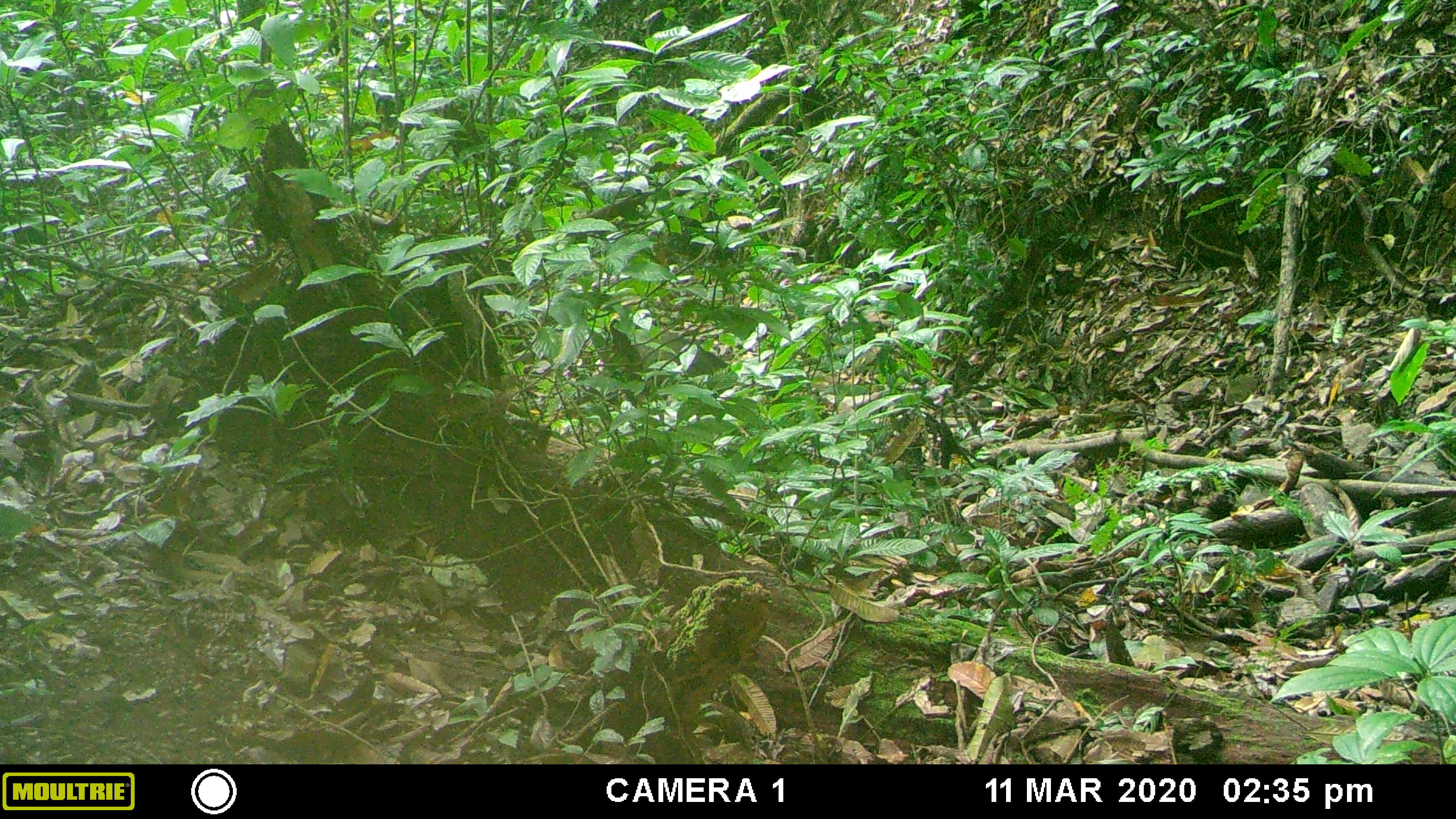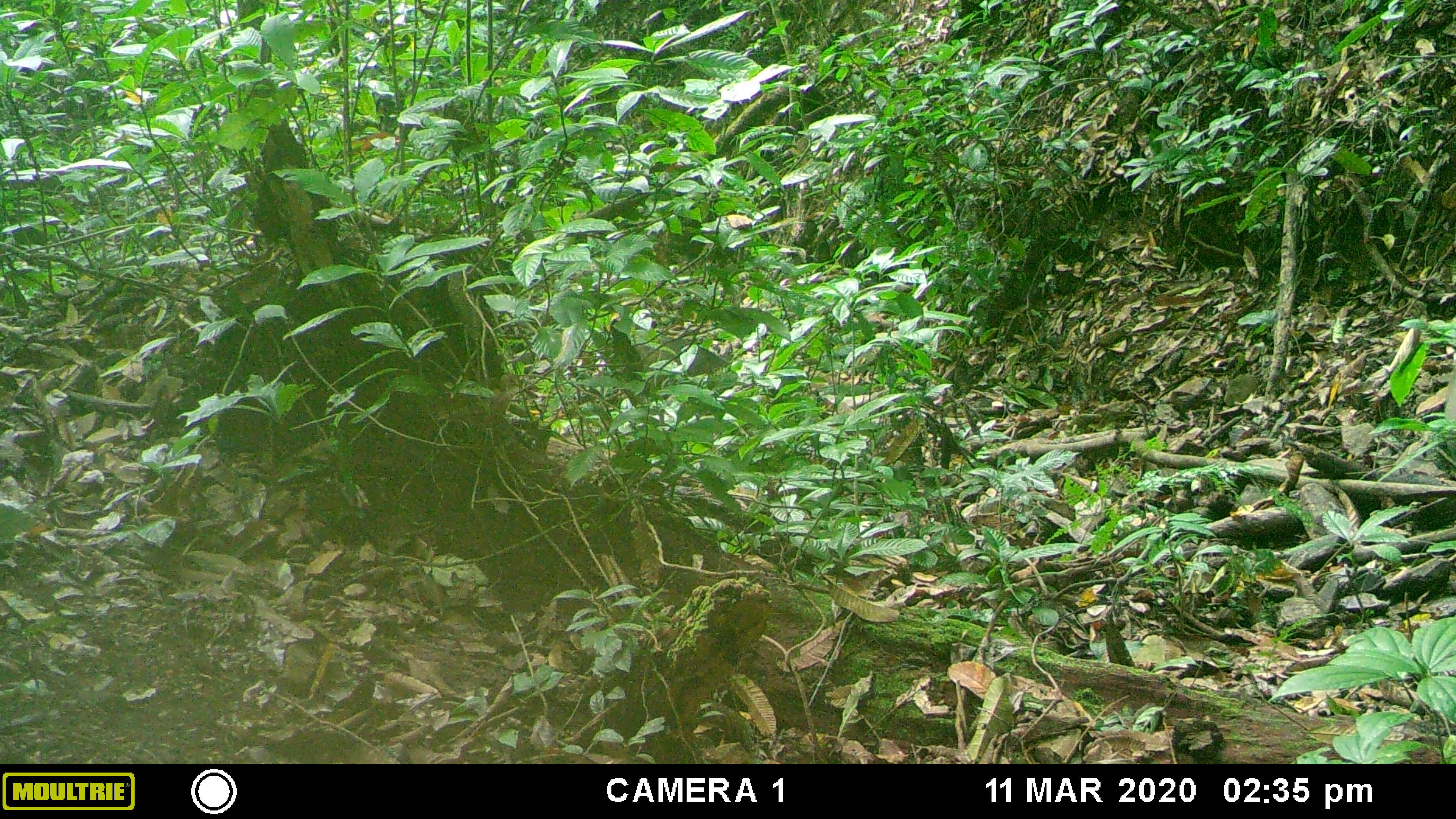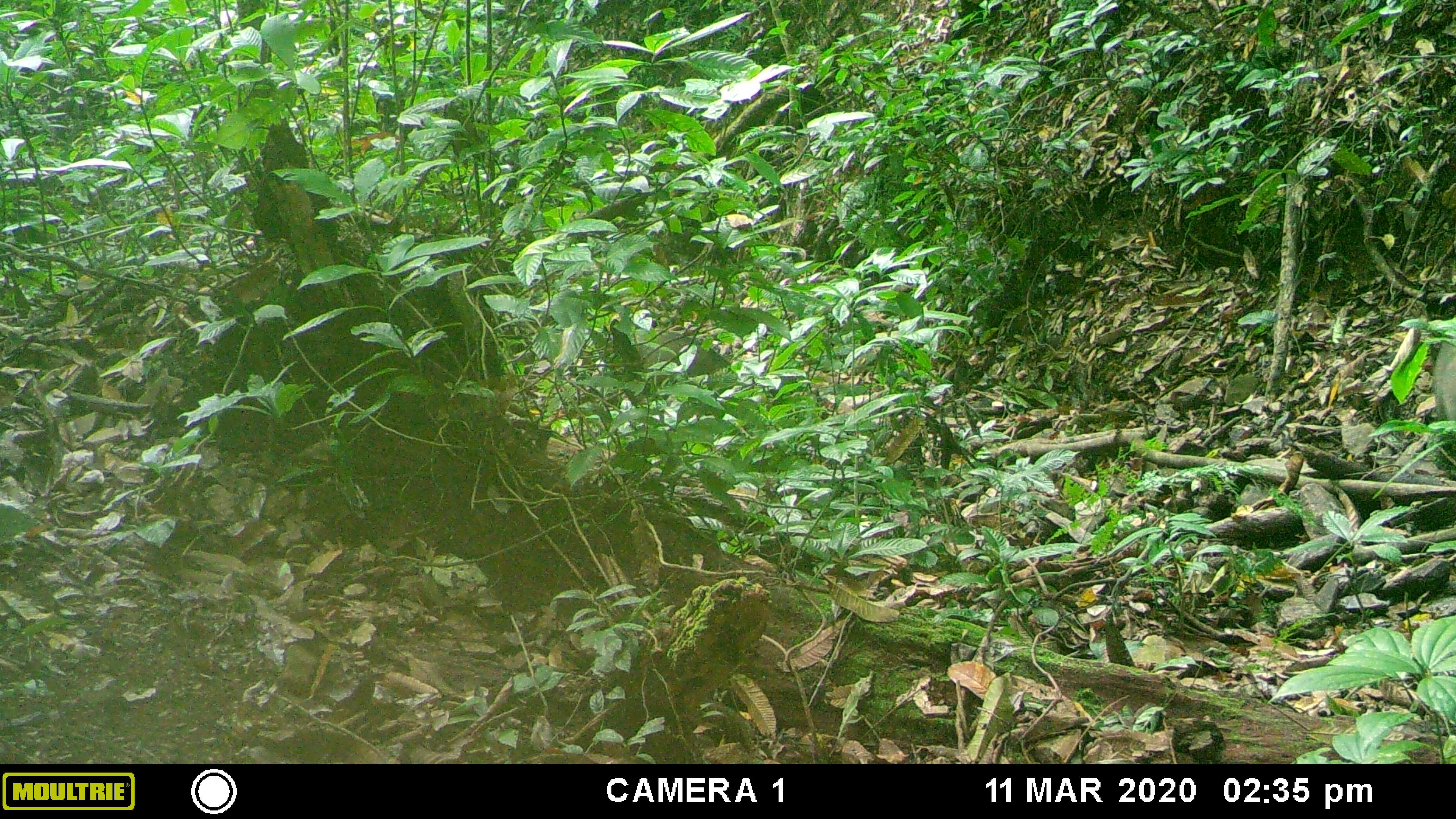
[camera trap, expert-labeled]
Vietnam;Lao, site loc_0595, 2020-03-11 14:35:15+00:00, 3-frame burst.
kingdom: Animalia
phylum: Chordata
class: Mammalia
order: Artiodactyla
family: Suidae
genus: Sus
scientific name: Sus scrofa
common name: eurasian wild pig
Eurasian wild pig (Sus scrofa). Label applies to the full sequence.